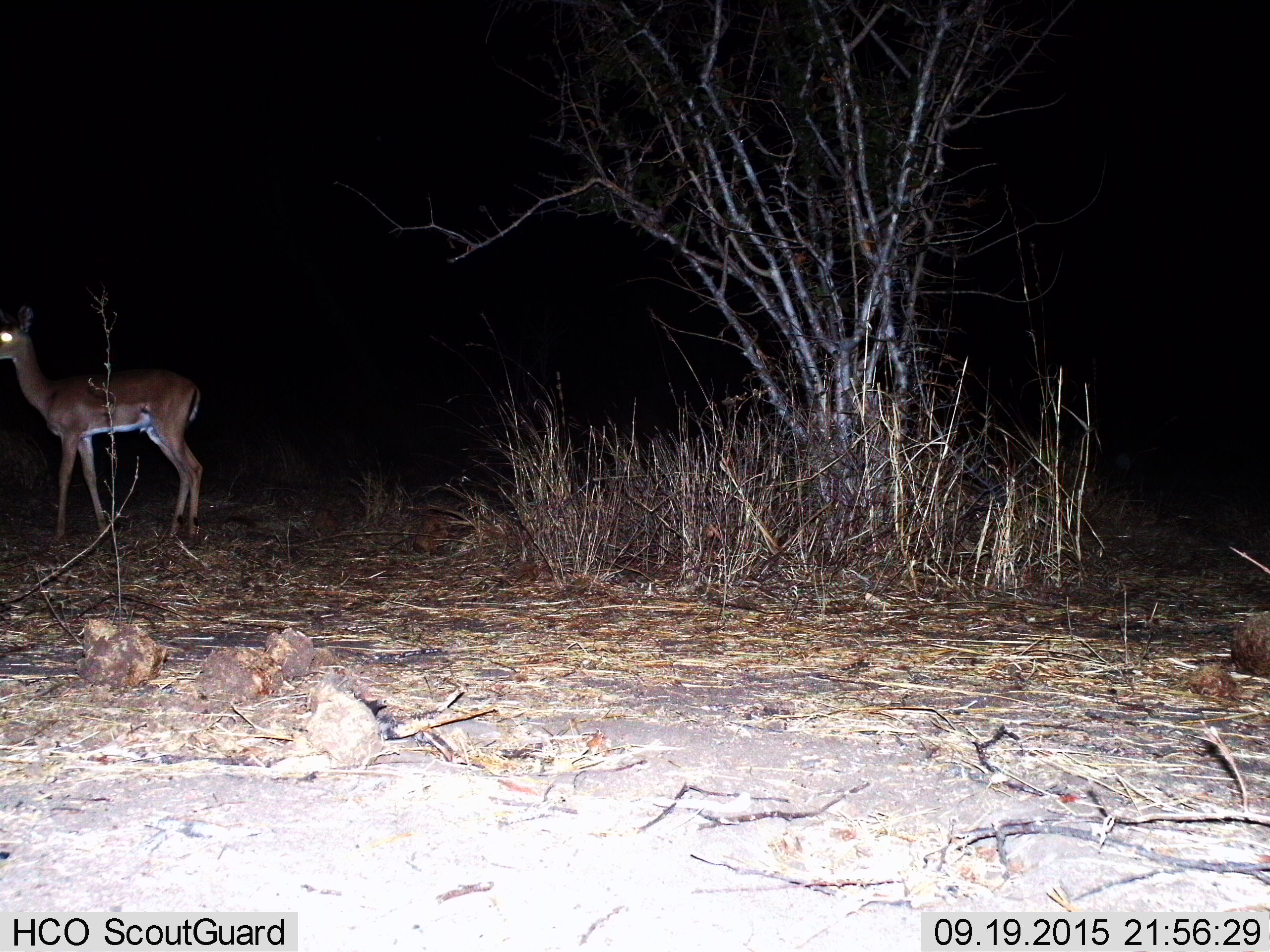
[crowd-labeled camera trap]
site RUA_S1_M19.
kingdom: Animalia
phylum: Chordata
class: Mammalia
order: Artiodactyla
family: Bovidae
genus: Aepyceros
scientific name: Aepyceros melampus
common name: impala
Impala (Aepyceros melampus), count 1. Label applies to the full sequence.